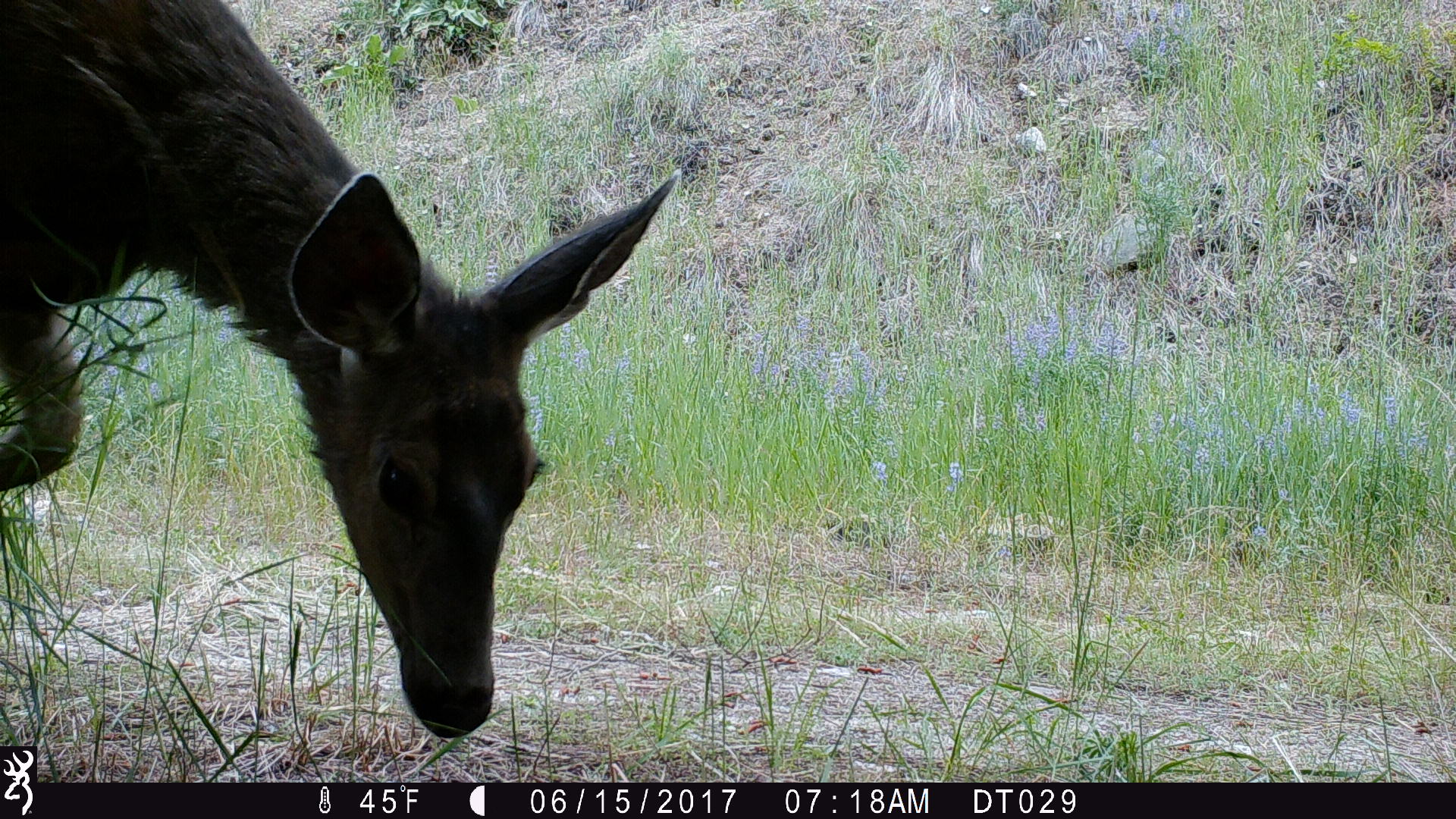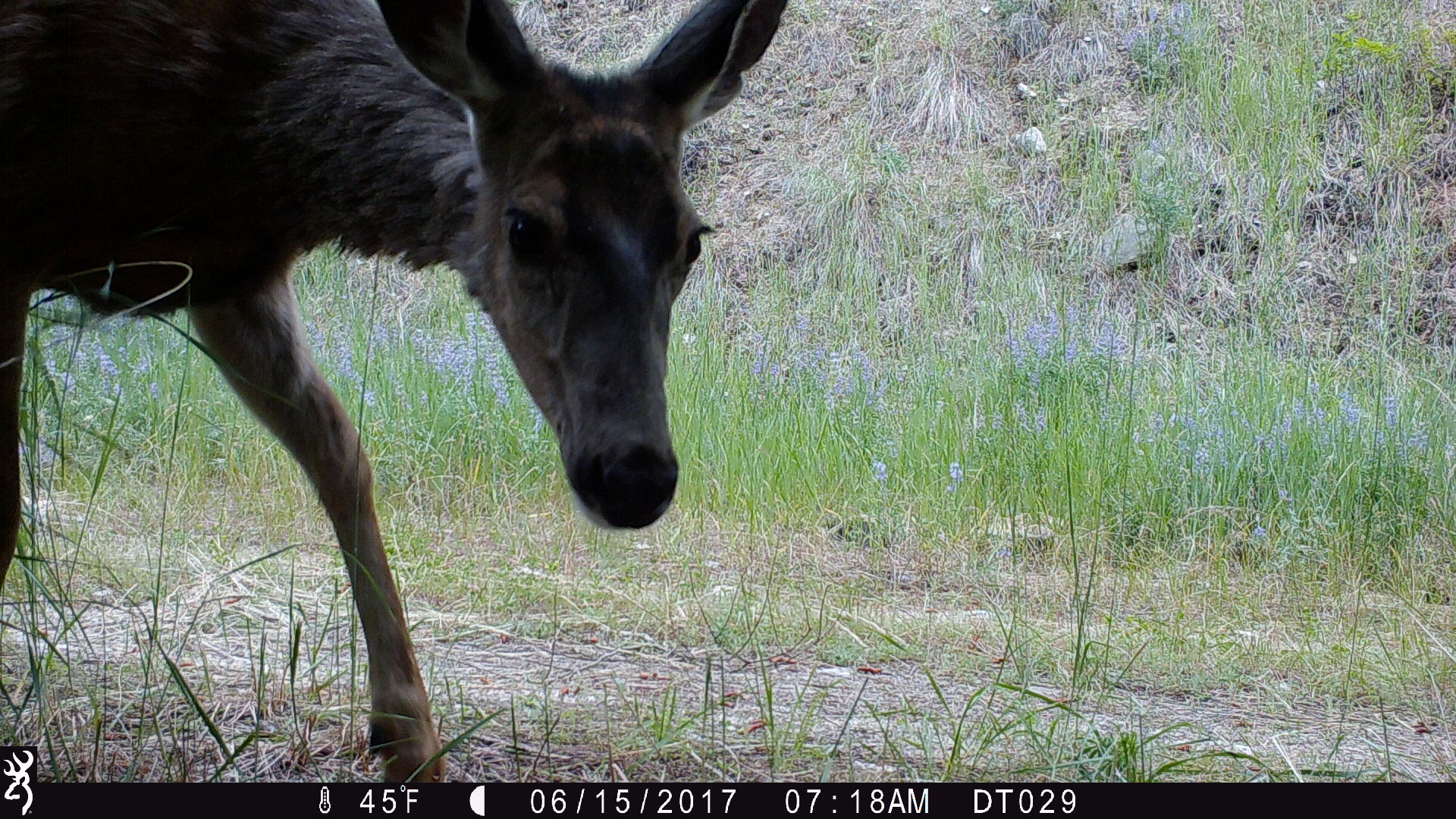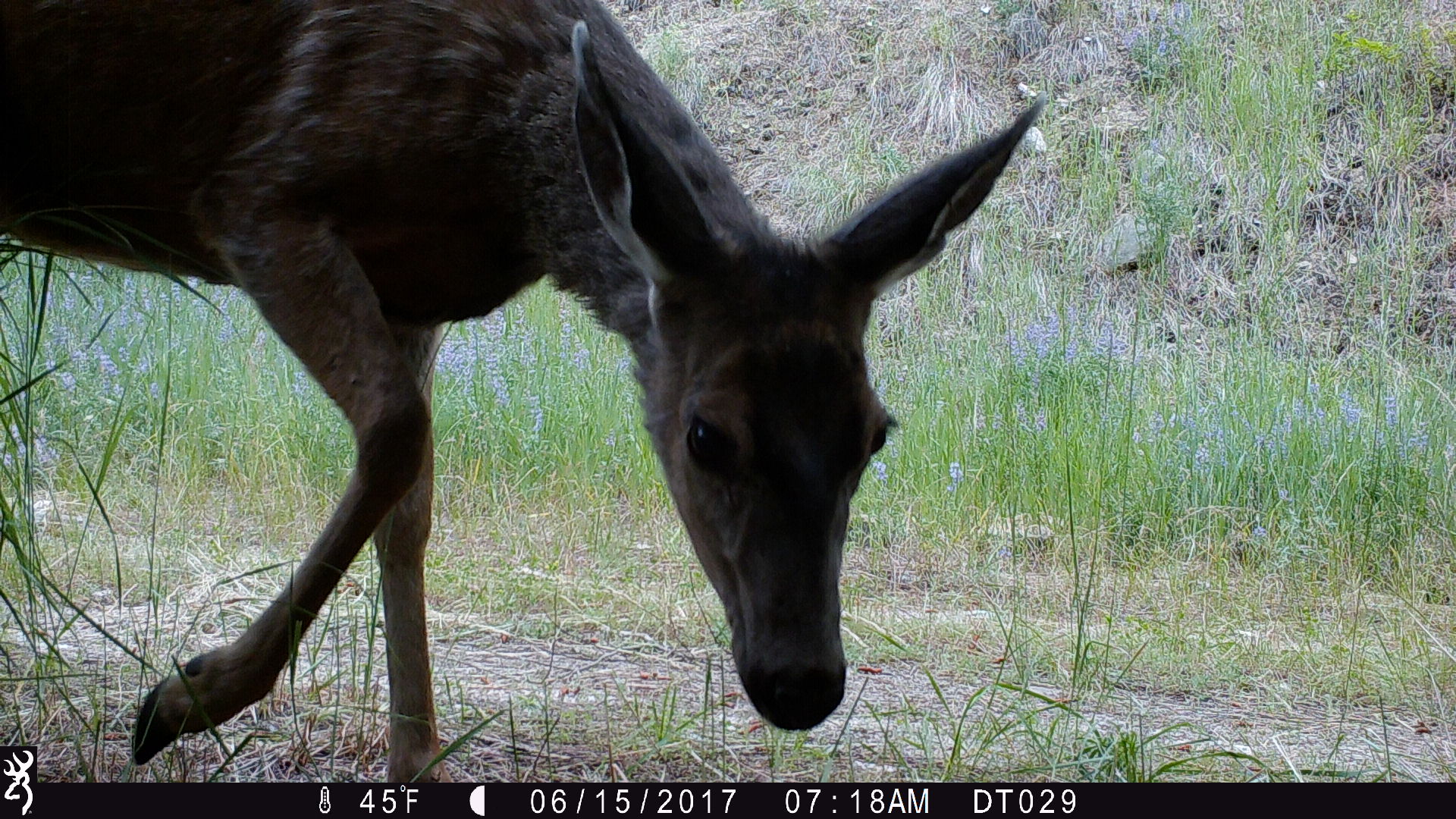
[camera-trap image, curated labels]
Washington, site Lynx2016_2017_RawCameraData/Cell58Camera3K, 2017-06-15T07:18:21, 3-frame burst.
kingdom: Animalia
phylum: Chordata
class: Mammalia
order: Artiodactyla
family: Cervidae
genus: Odocoileus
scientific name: Odocoileus hemionus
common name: mule deer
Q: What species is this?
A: Odocoileus hemionus (mule deer).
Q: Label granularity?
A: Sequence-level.